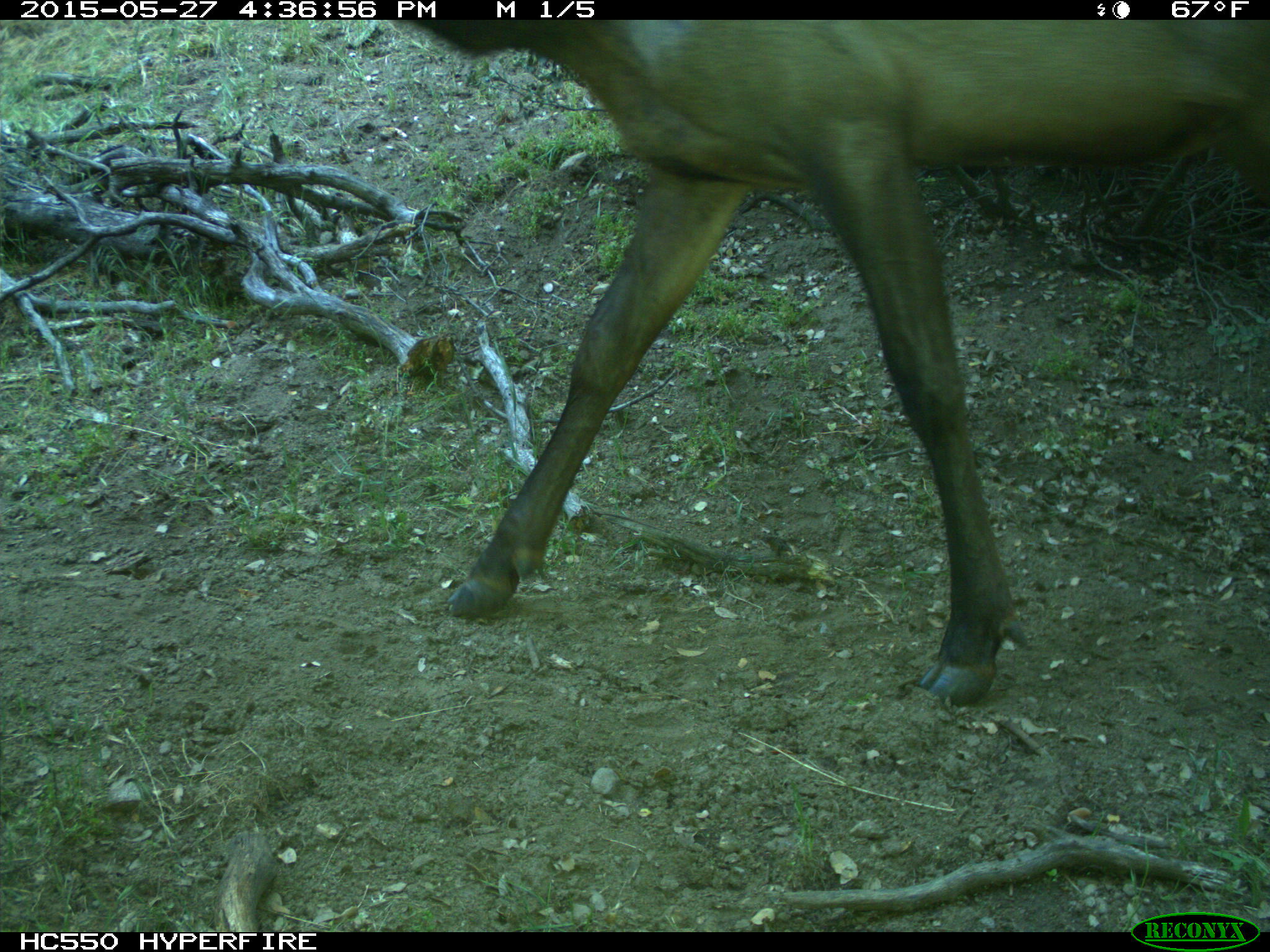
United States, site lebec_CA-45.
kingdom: Animalia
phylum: Chordata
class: Mammalia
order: Artiodactyla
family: Cervidae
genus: Cervus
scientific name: Cervus canadensis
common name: elk